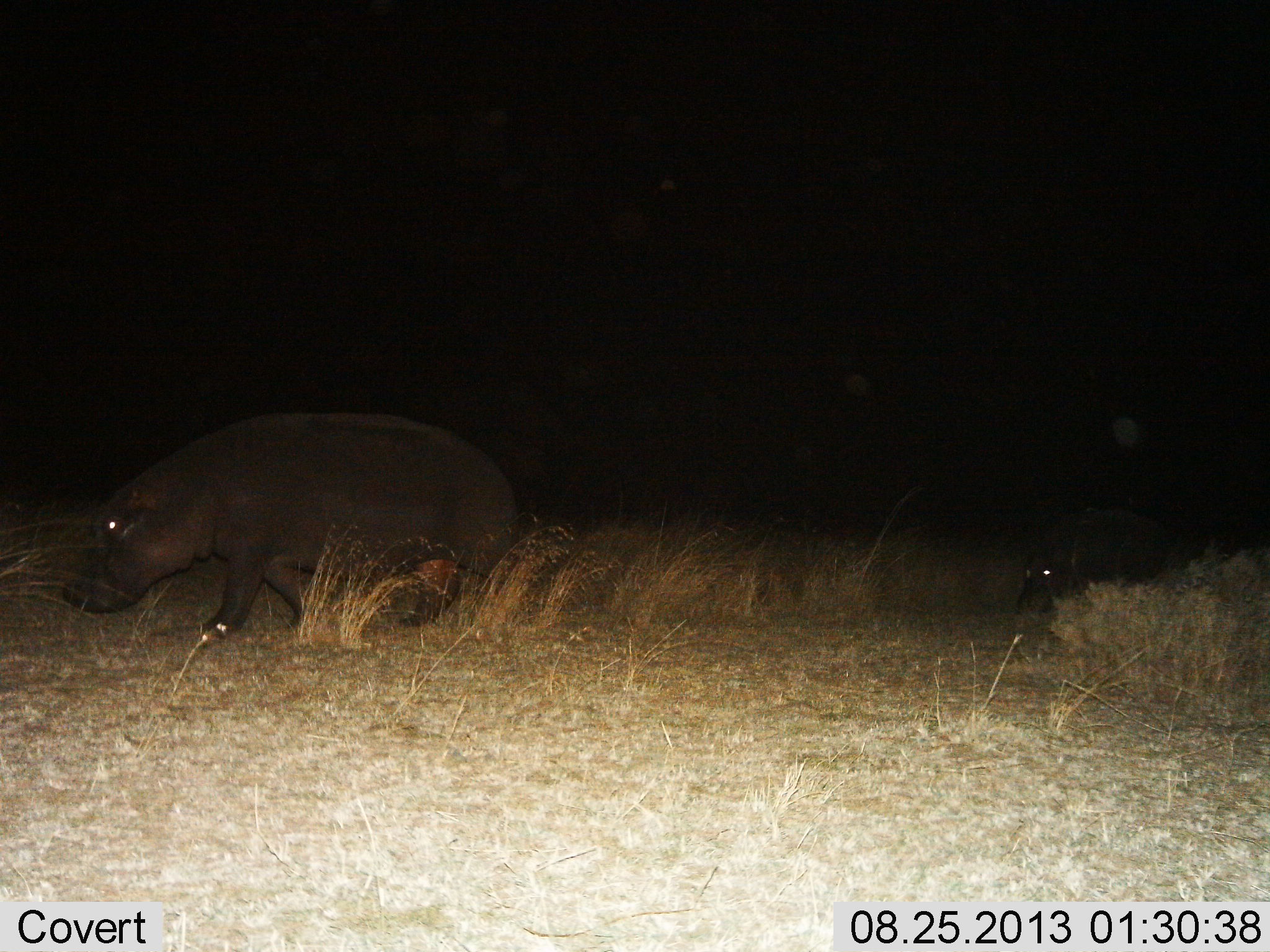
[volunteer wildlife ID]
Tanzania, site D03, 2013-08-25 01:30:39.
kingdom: Animalia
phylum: Chordata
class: Mammalia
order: Artiodactyla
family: Hippopotamidae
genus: Hippopotamus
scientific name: Hippopotamus amphibius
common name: hippopotamus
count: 2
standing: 0%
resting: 0%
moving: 100%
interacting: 0%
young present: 10%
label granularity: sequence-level